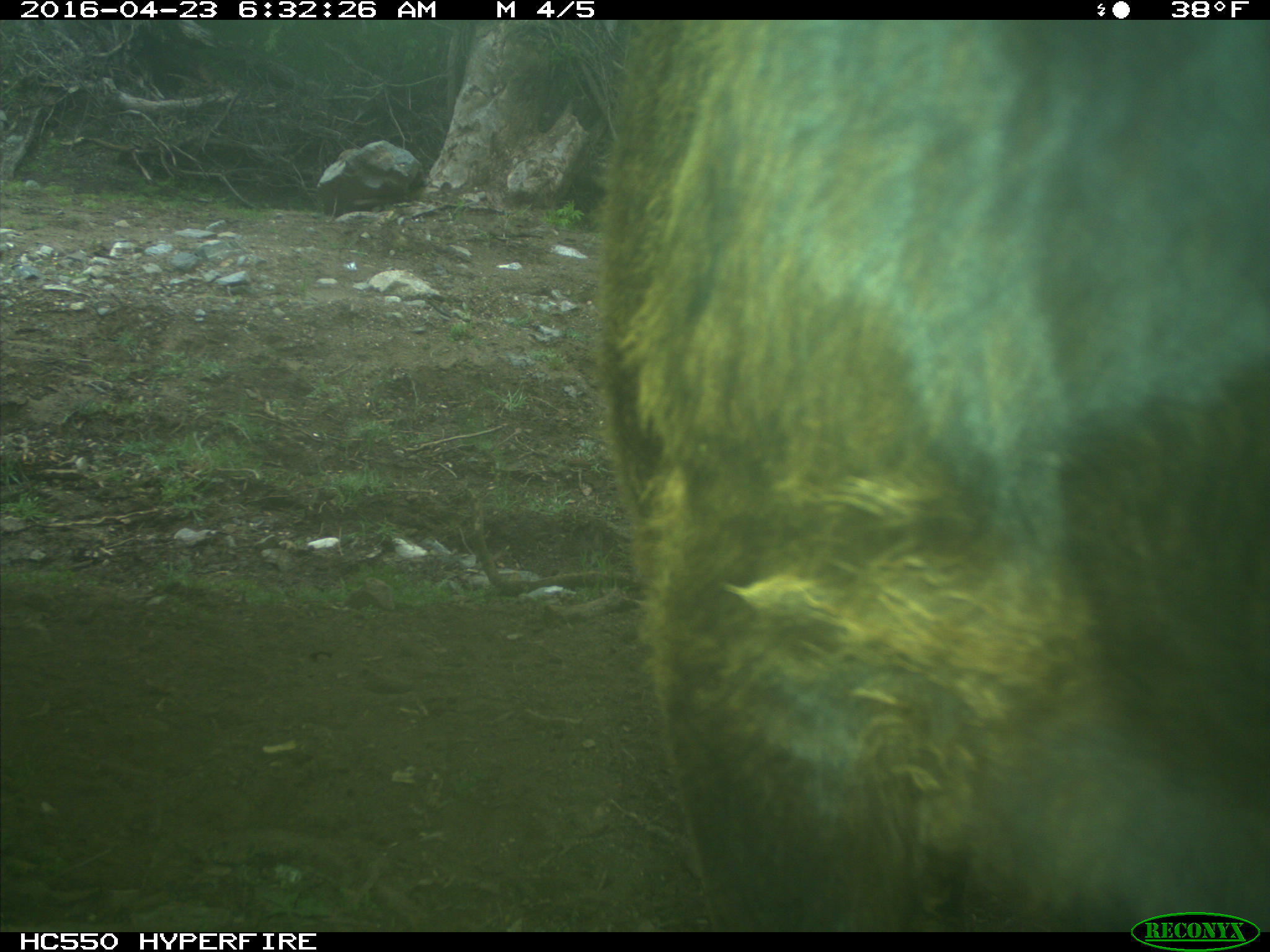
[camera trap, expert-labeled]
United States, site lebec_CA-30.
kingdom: Animalia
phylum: Chordata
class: Mammalia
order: Artiodactyla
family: Bovidae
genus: Bos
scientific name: Bos taurus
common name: domestic cow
Bos taurus (domestic cow).